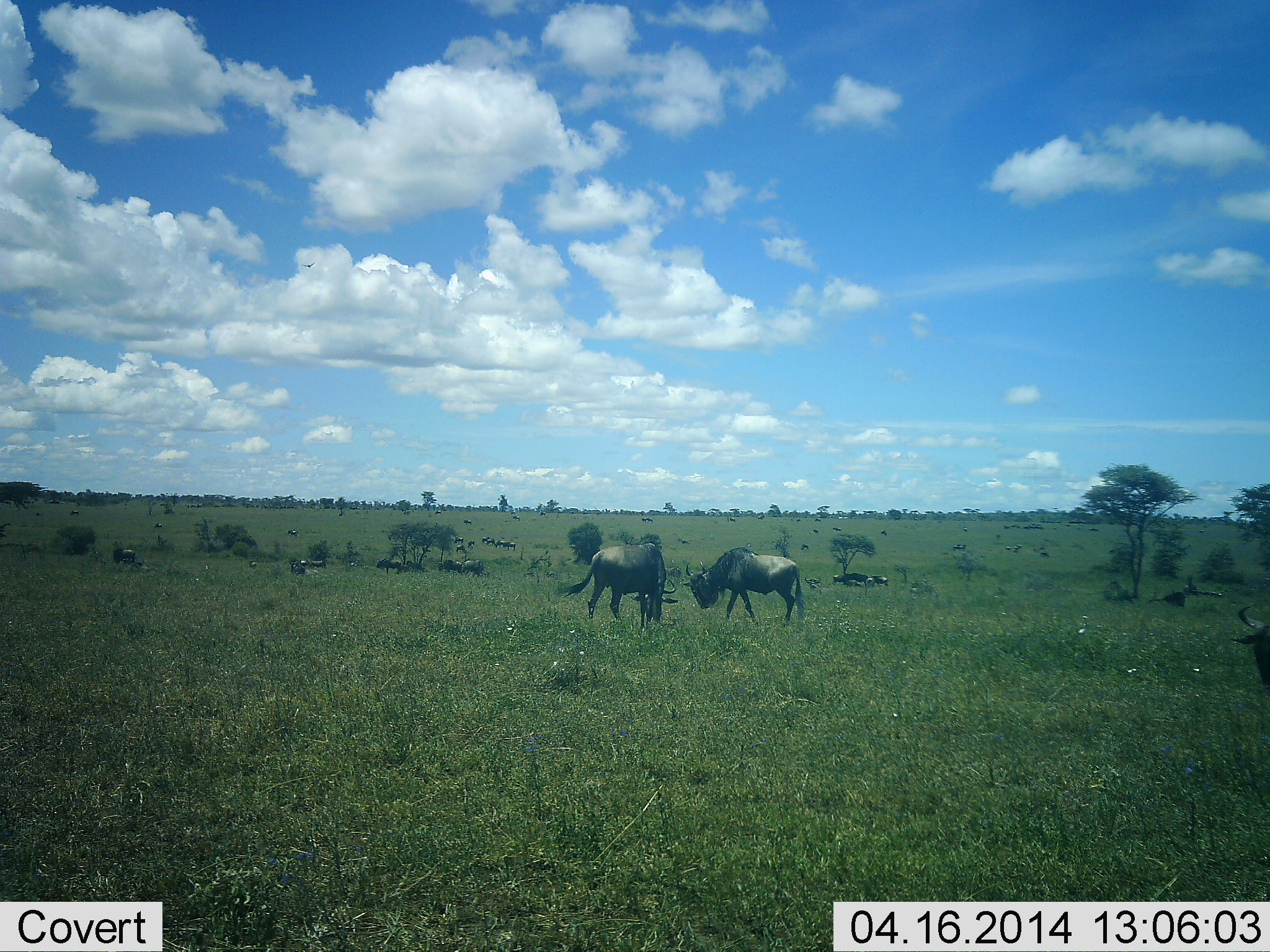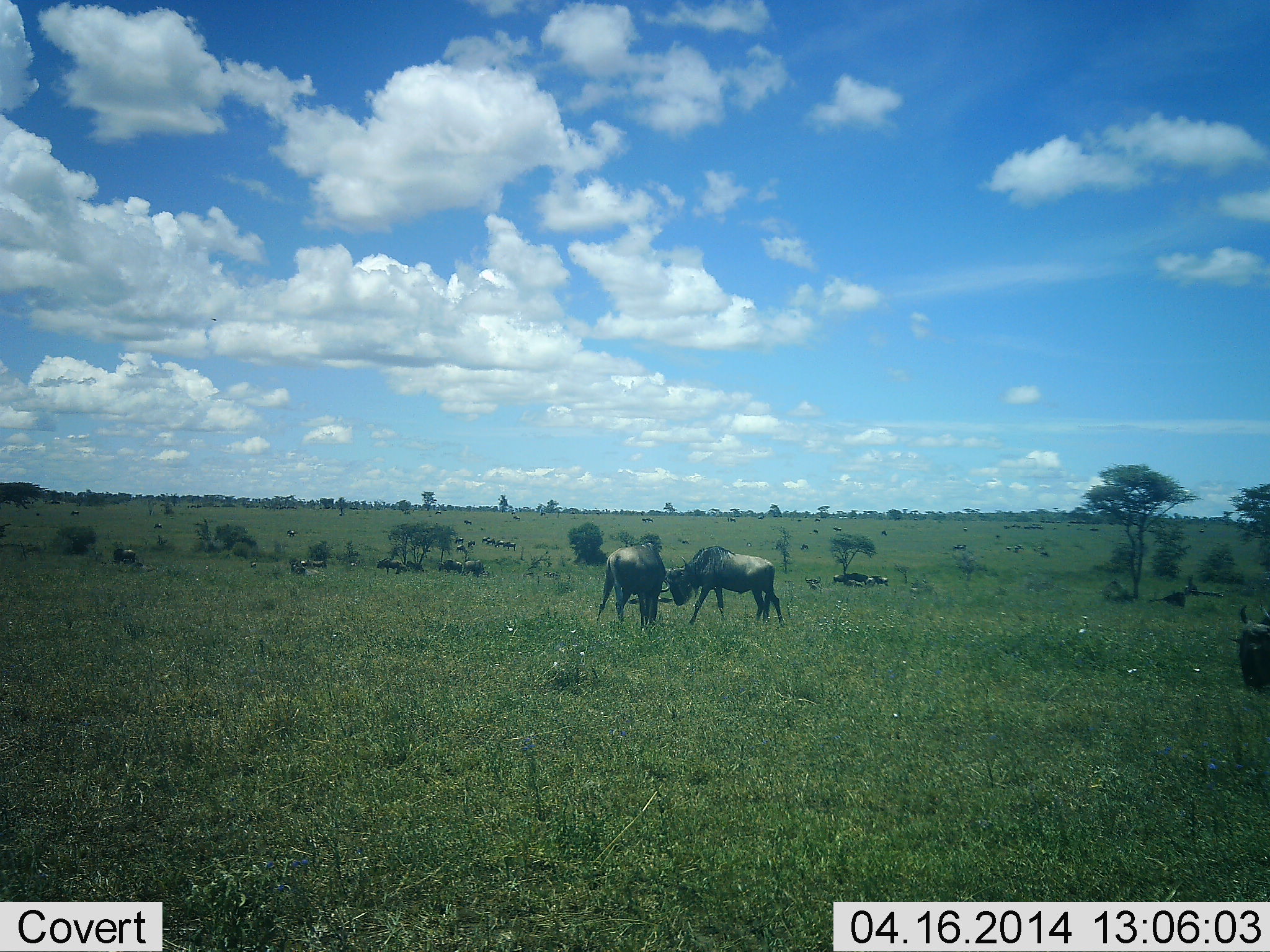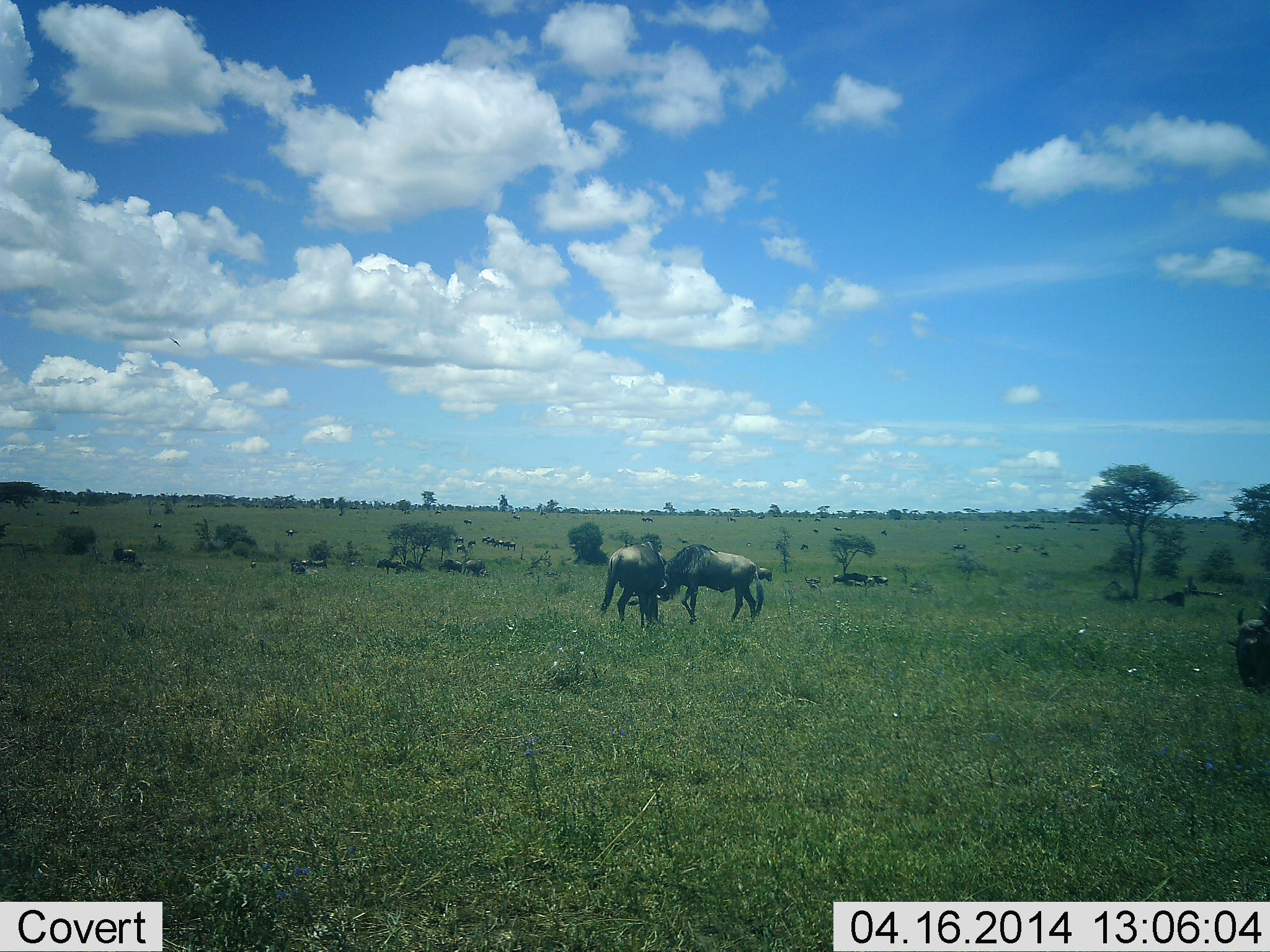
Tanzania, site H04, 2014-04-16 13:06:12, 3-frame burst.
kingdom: Animalia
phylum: Chordata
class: Mammalia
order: Artiodactyla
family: Bovidae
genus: Connochaetes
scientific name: Connochaetes taurinus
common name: blue wildebeest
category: wildebeest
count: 11-50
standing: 80%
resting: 40%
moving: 60%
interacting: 10%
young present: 0%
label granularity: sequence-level